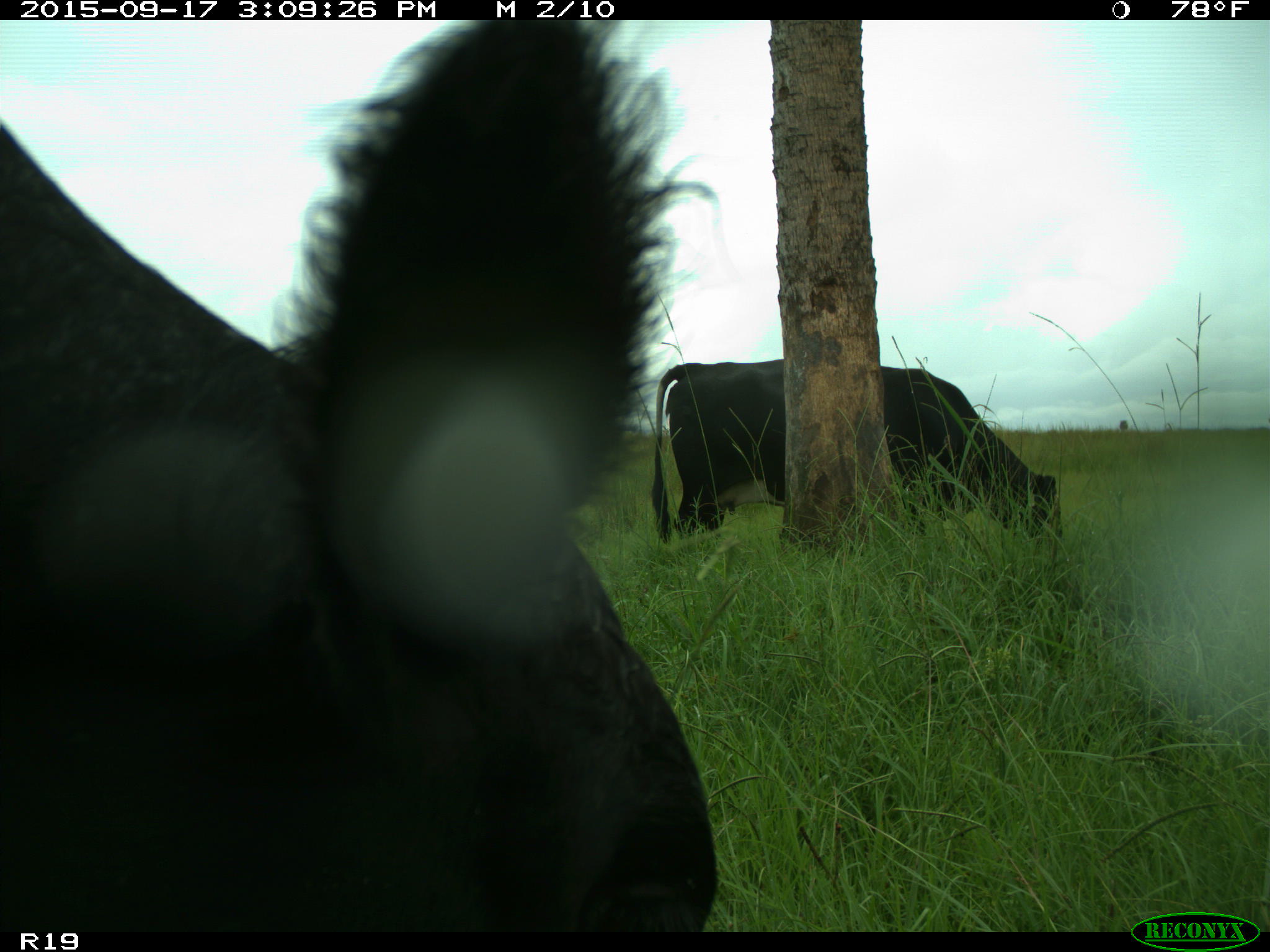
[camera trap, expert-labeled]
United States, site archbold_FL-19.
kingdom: Animalia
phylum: Chordata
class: Mammalia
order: Artiodactyla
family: Bovidae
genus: Bos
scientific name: Bos taurus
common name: domestic cow